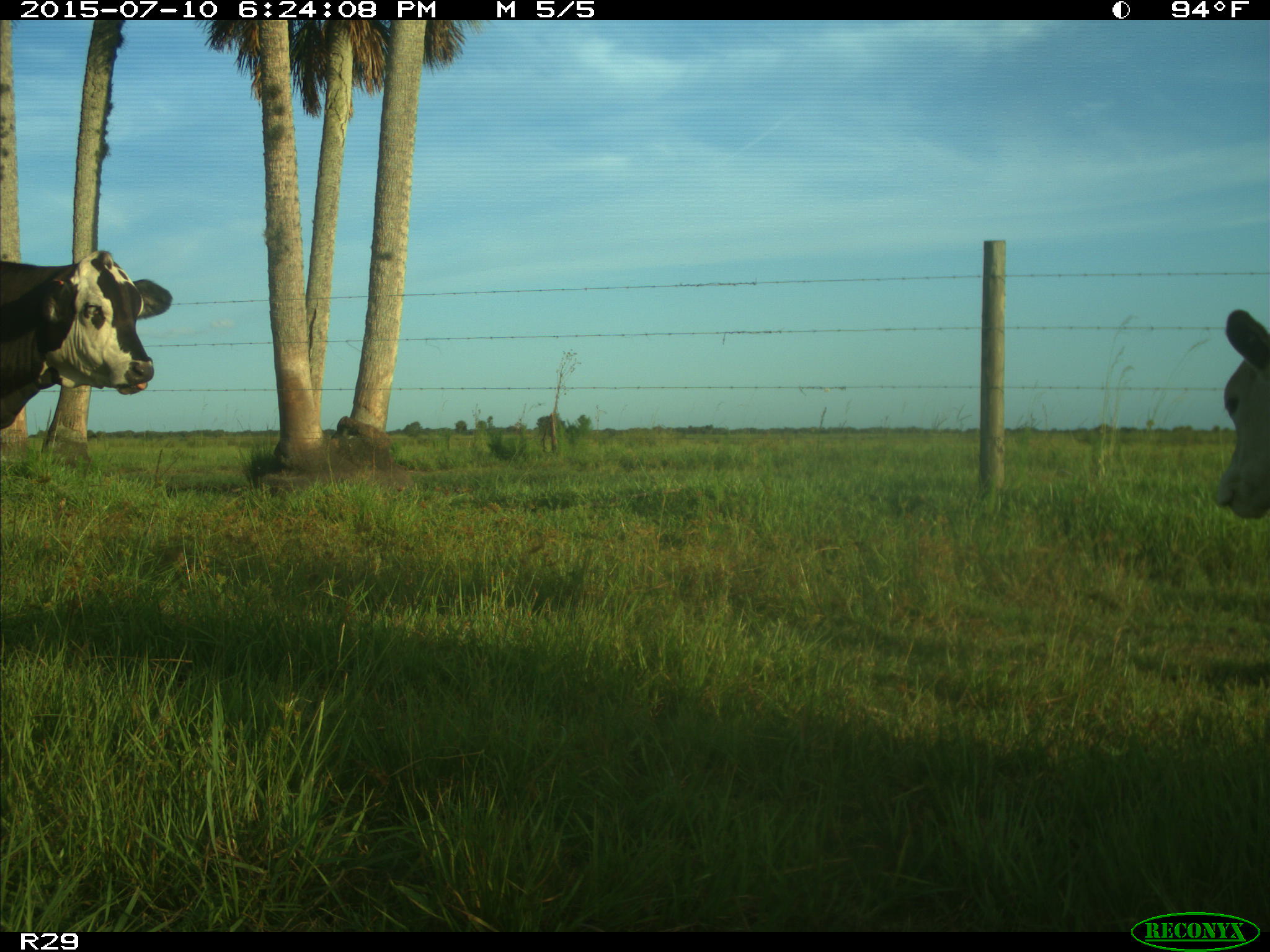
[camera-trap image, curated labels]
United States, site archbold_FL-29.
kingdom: Animalia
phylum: Chordata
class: Mammalia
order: Artiodactyla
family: Bovidae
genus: Bos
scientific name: Bos taurus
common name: domestic cow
Bos taurus (domestic cow).